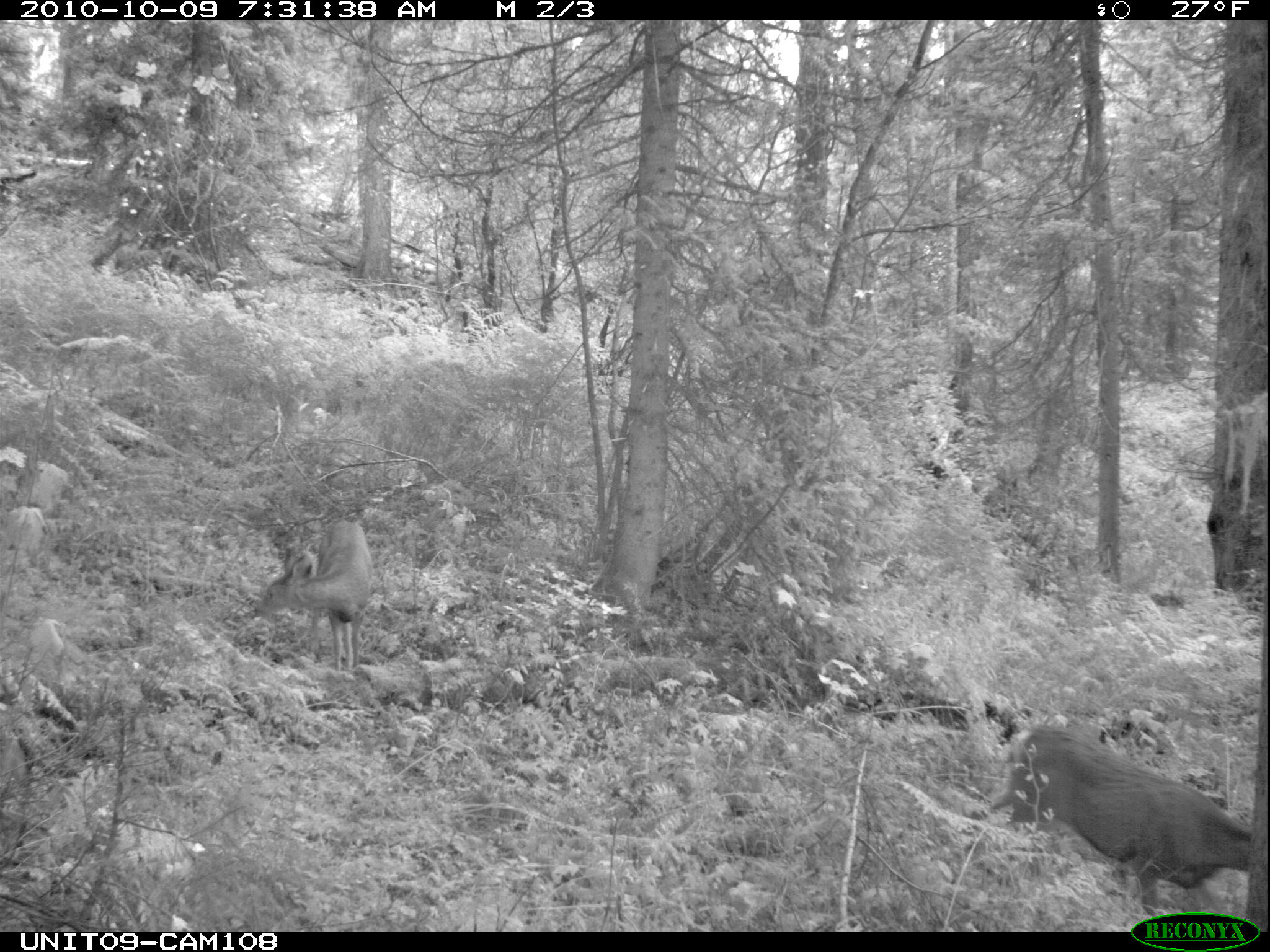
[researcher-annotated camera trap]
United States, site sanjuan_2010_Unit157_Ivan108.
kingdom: Animalia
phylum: Chordata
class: Mammalia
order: Artiodactyla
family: Cervidae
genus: Odocoileus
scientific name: Odocoileus hemionus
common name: mule deer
Odocoileus hemionus (mule deer).